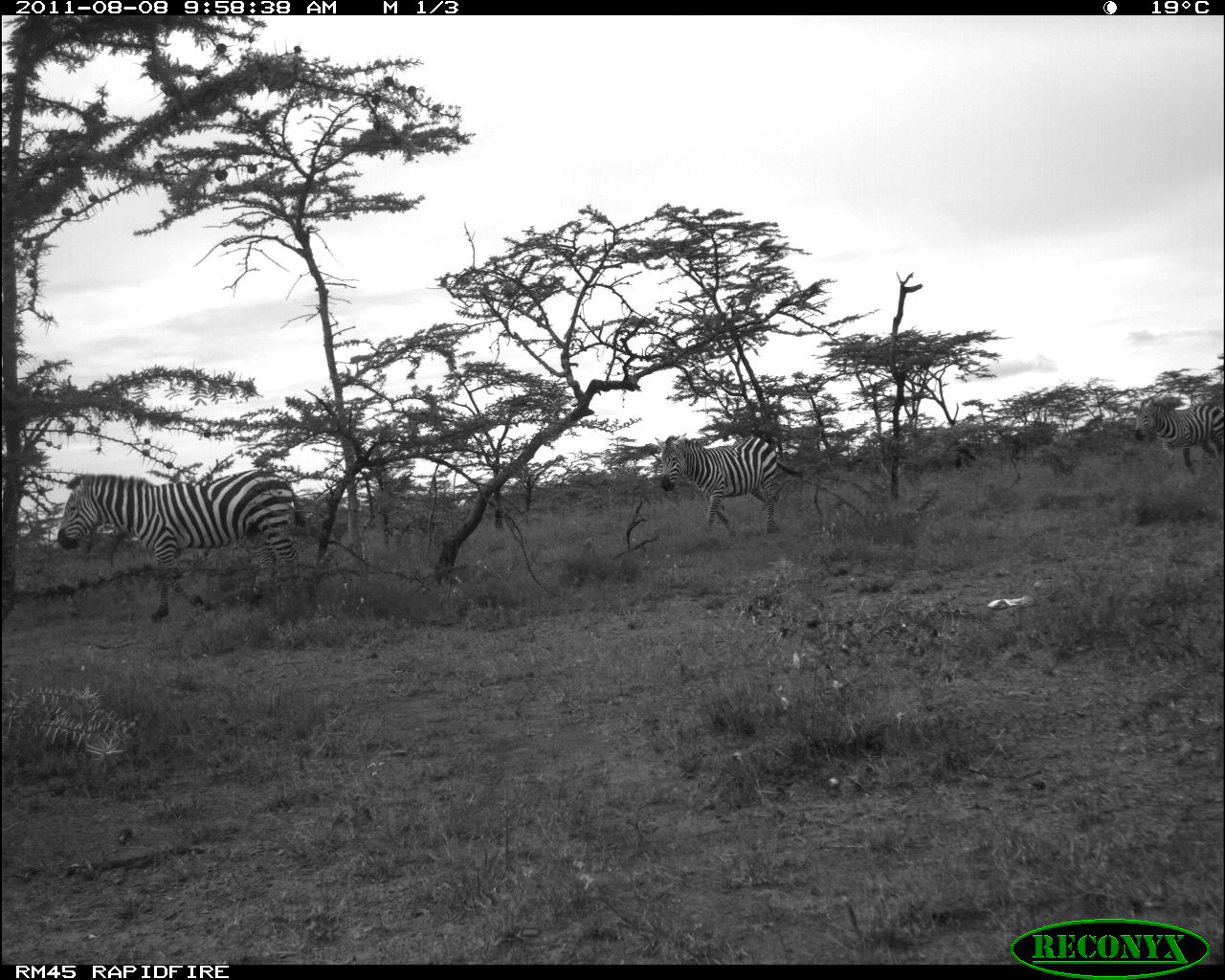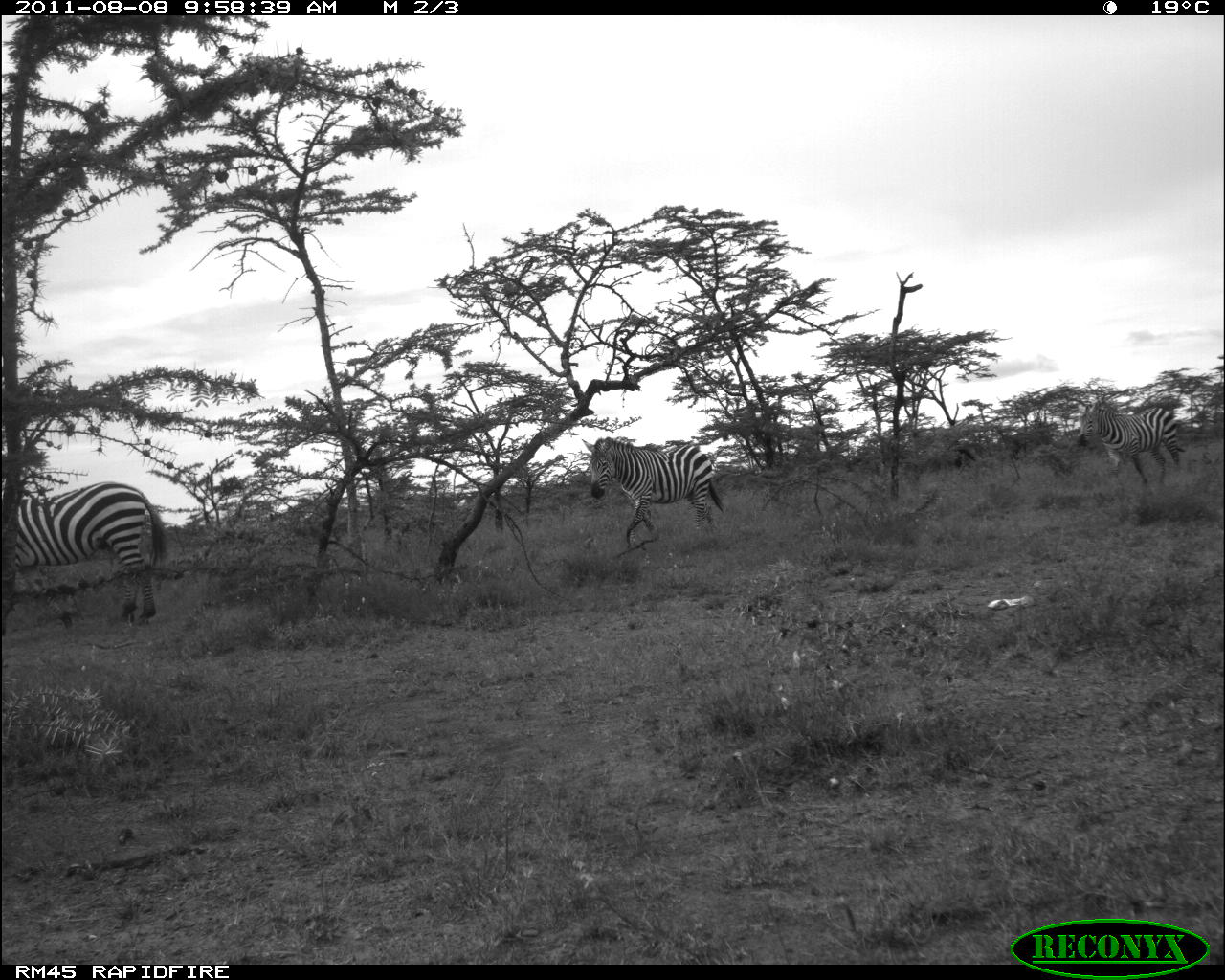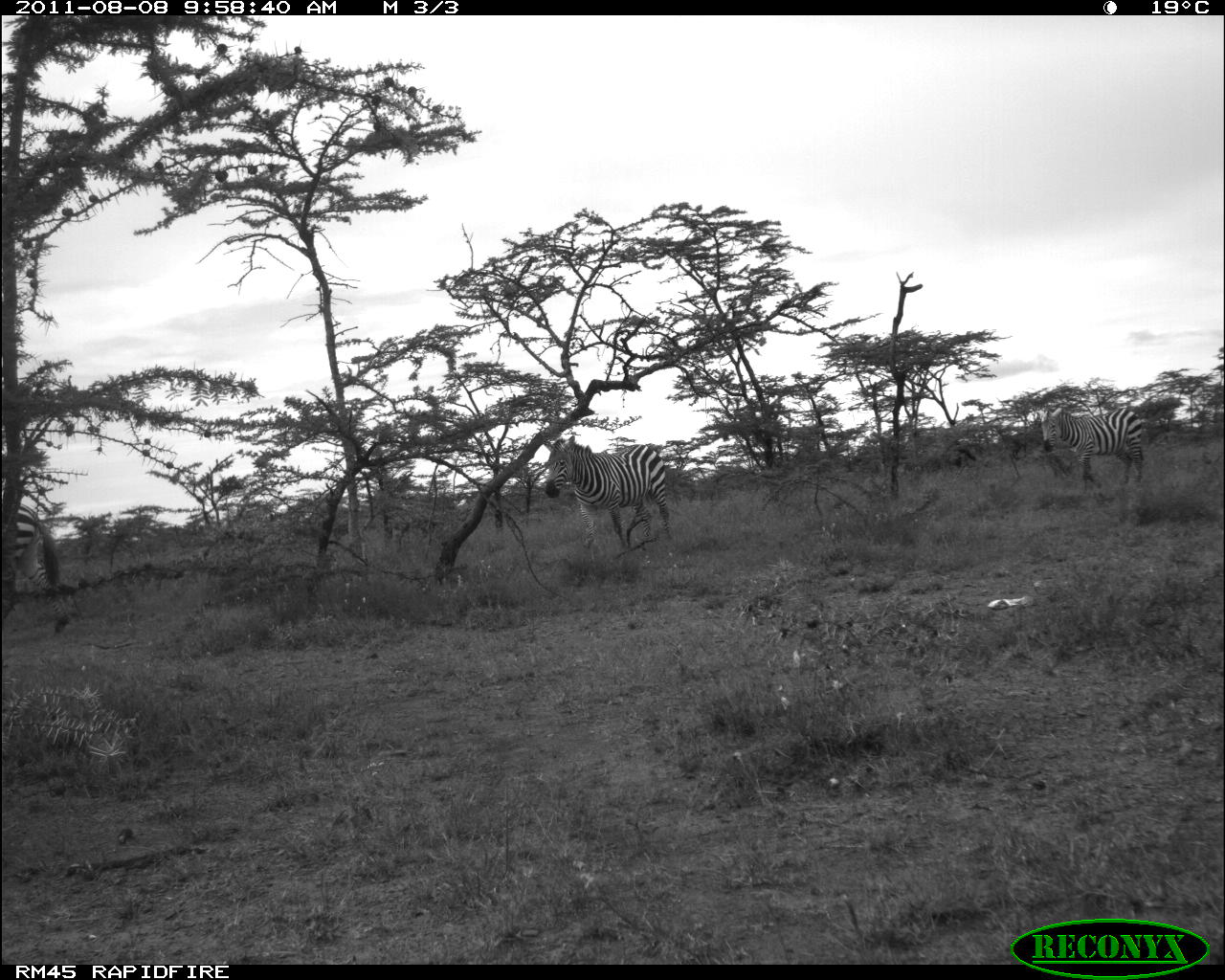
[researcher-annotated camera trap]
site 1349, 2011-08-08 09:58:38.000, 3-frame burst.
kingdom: Animalia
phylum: Chordata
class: Mammalia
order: Perissodactyla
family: Equidae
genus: Equus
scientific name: Equus quagga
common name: plains zebra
Equus quagga (plains zebra), count 3.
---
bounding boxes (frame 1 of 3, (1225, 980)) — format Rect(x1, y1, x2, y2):
equus quagga: Rect(56, 471, 304, 622); Rect(657, 433, 800, 537); Rect(1133, 395, 1225, 470)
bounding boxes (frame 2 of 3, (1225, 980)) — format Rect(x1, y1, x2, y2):
equus quagga: Rect(4, 481, 172, 628); Rect(580, 434, 725, 547); Rect(1073, 401, 1186, 483)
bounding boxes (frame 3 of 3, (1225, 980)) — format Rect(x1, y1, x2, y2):
equus quagga: Rect(539, 432, 673, 551); Rect(1036, 405, 1145, 493); Rect(2, 500, 70, 637)